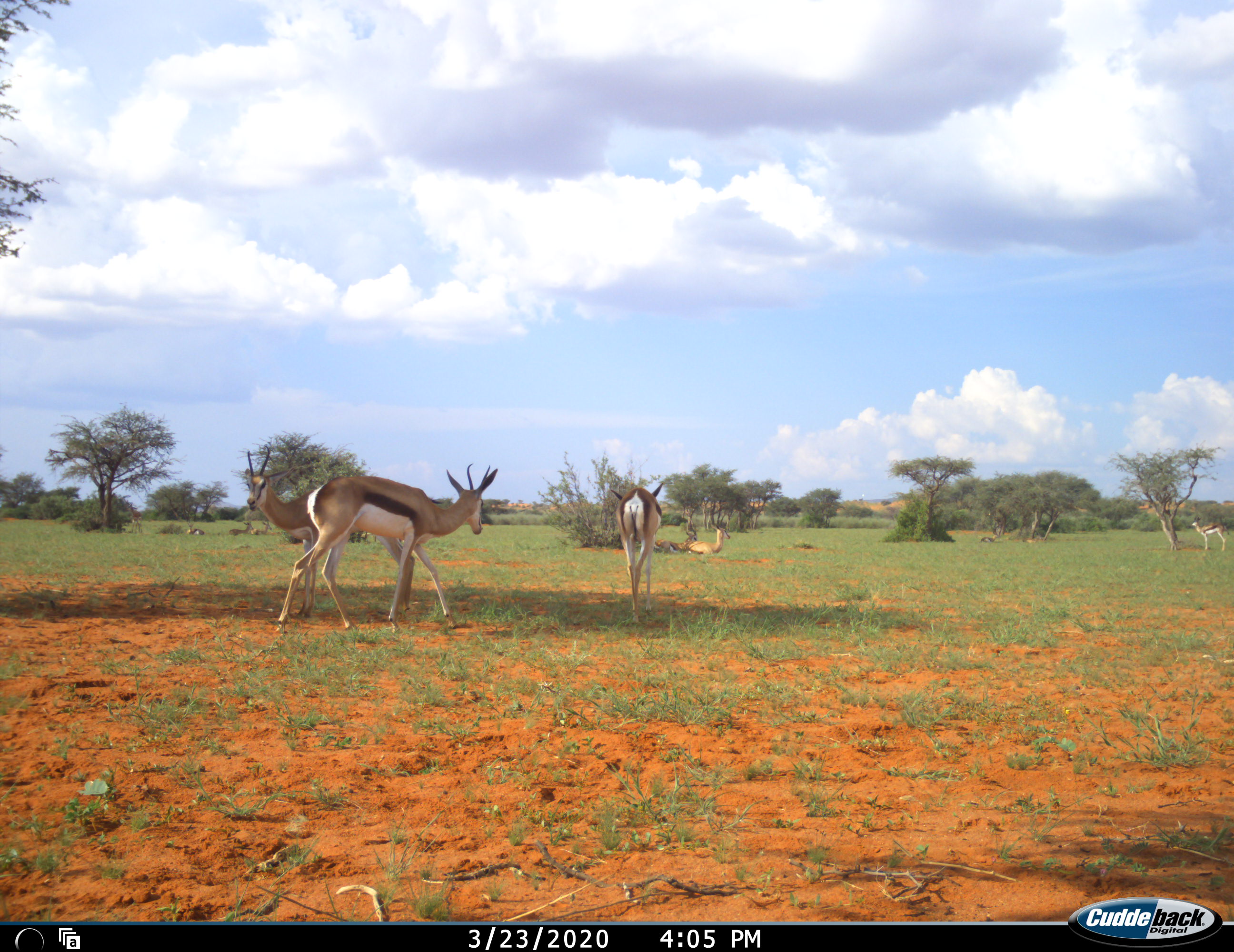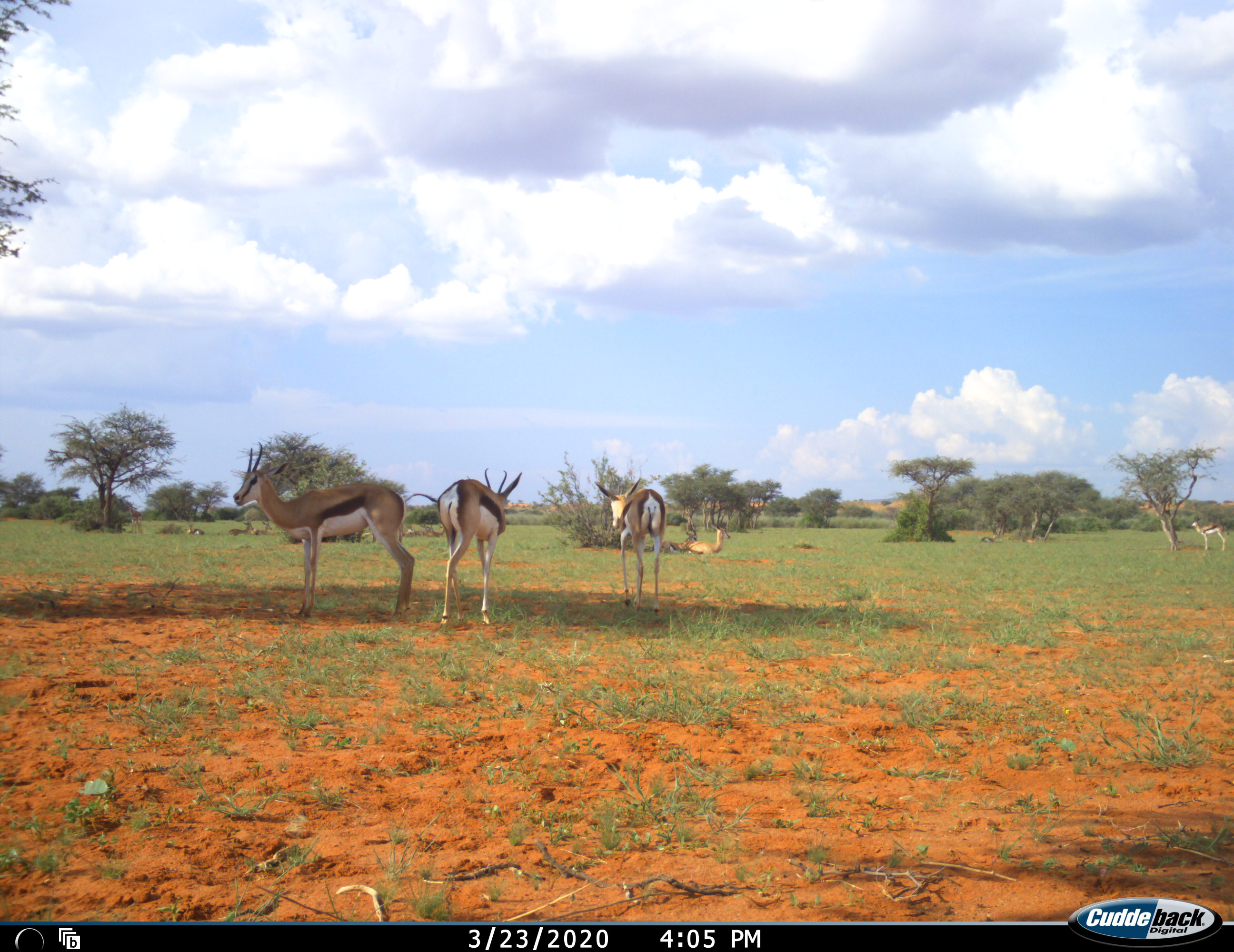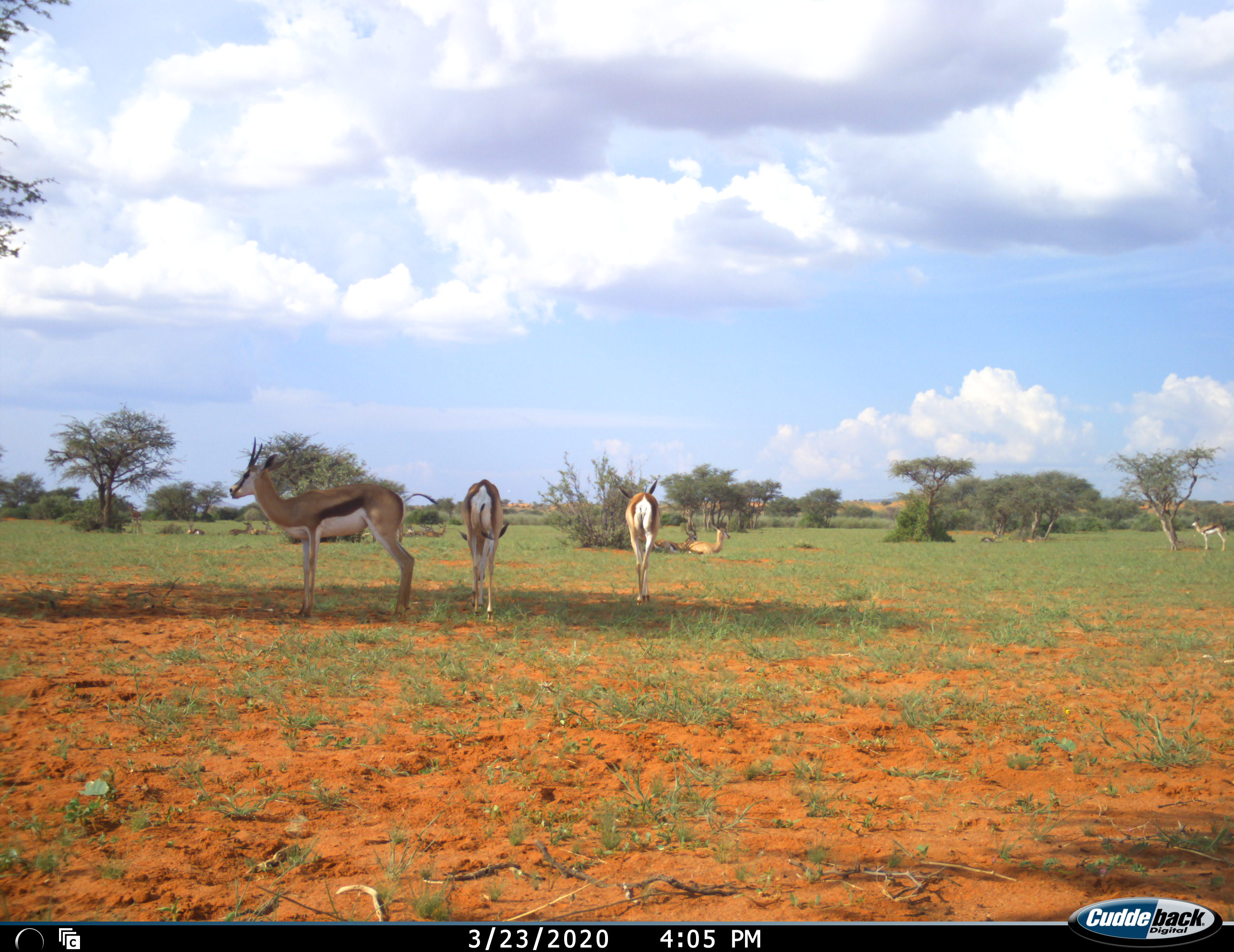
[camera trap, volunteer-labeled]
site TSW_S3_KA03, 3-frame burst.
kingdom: Animalia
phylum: Chordata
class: Mammalia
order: Artiodactyla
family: Bovidae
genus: Antidorcas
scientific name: Antidorcas marsupialis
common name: springbok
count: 11-50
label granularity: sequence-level